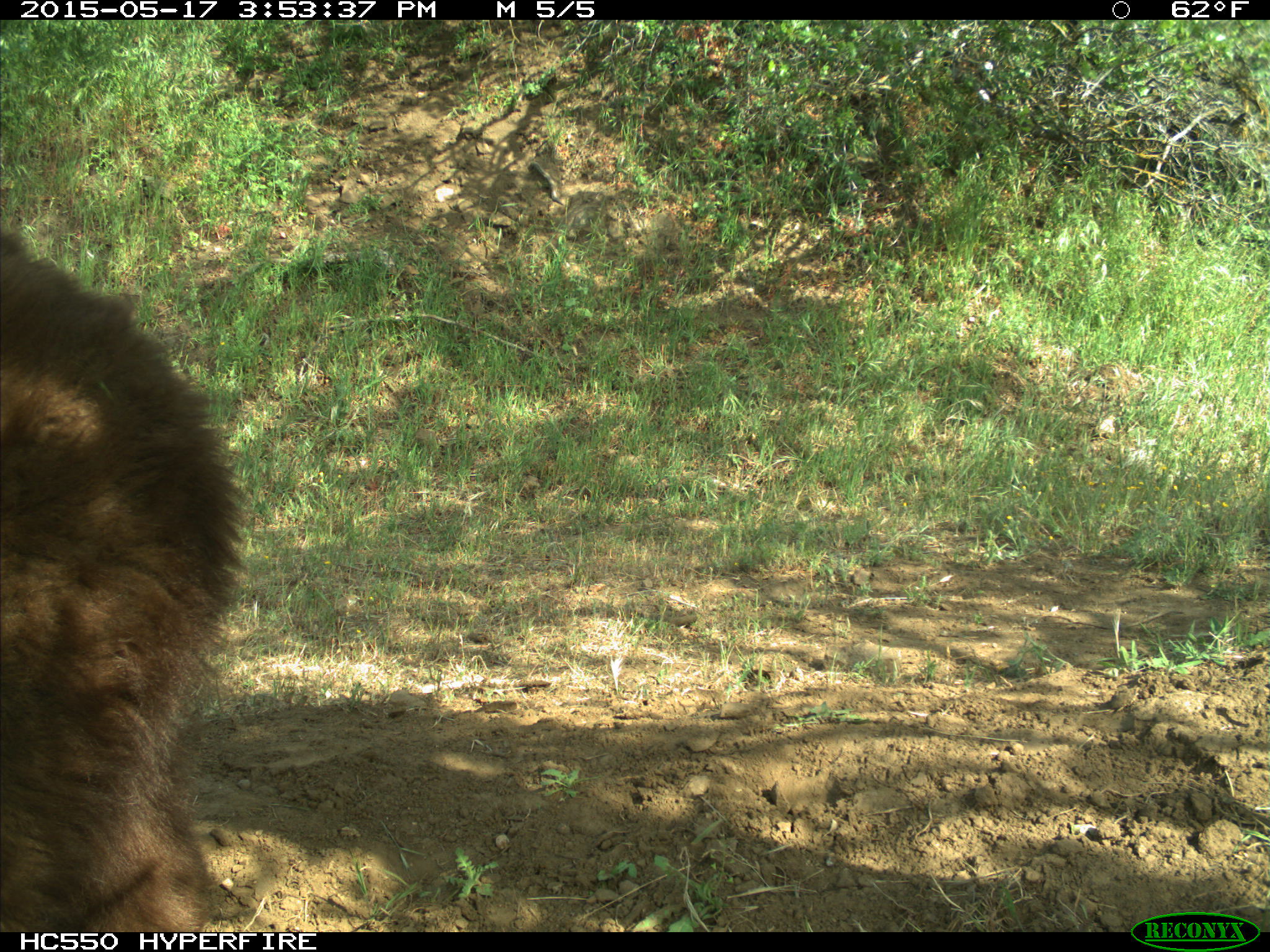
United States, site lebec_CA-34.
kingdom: Animalia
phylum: Chordata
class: Mammalia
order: Carnivora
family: Ursidae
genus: Ursus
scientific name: Ursus americanus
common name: american black bear